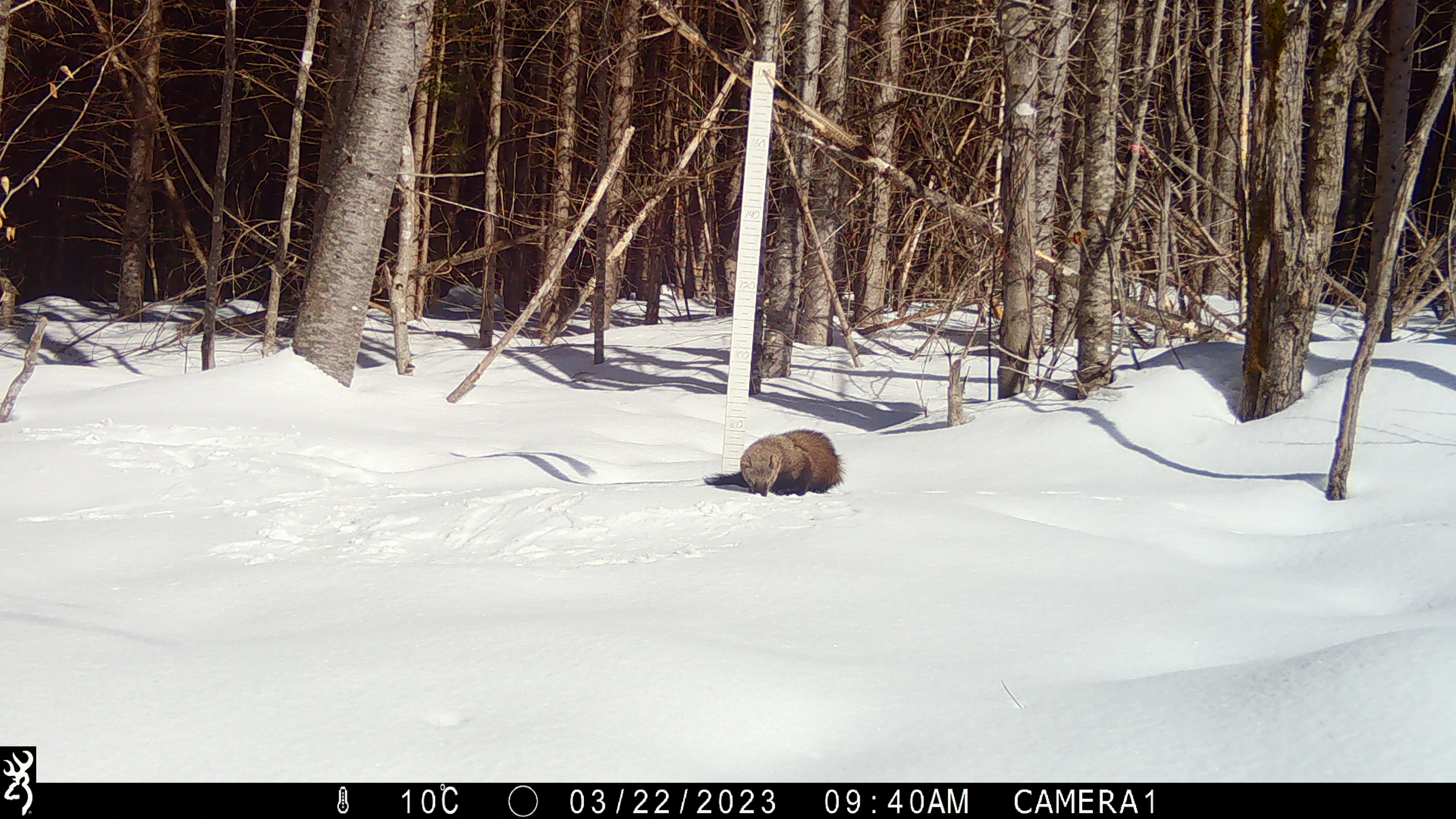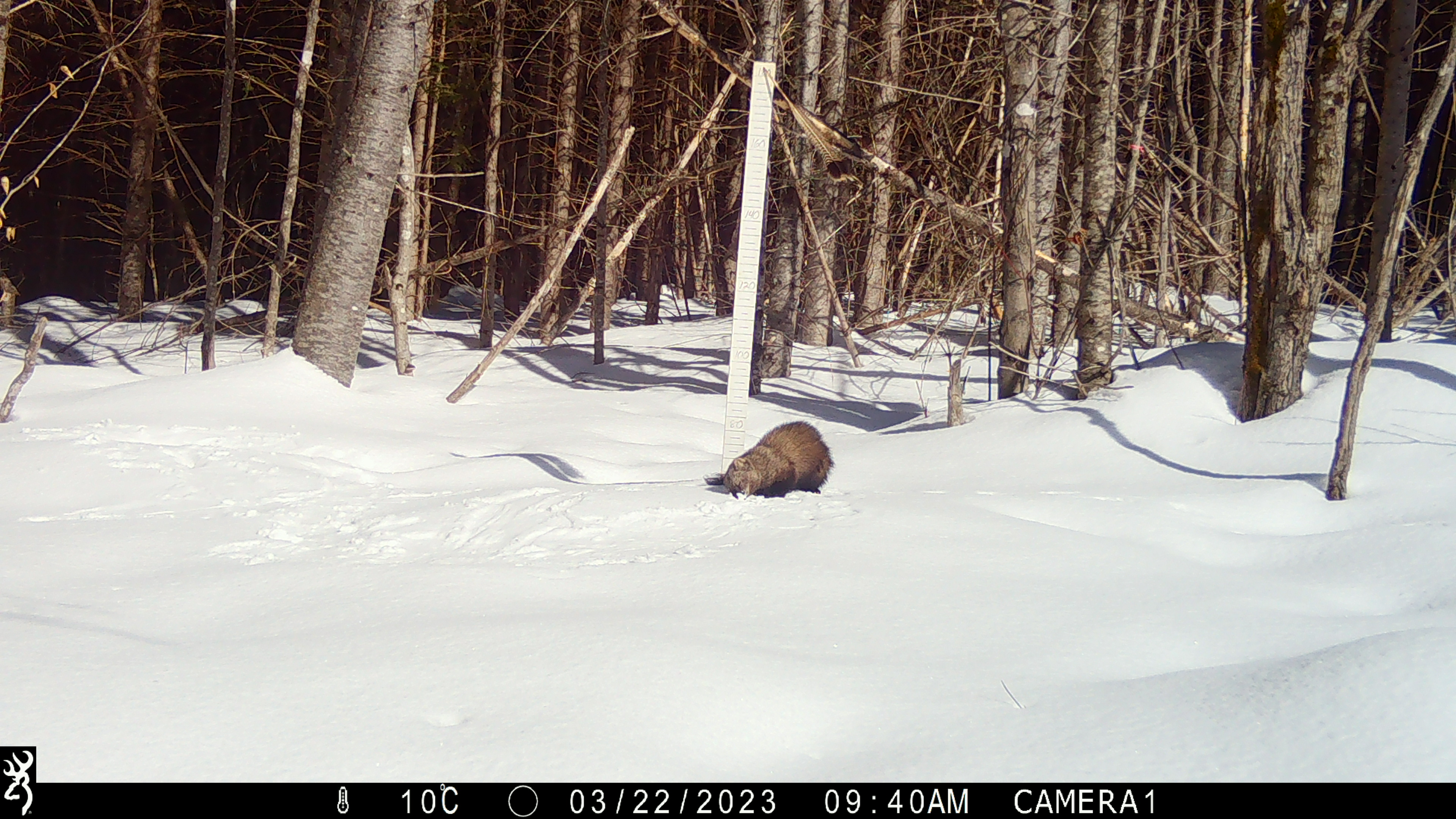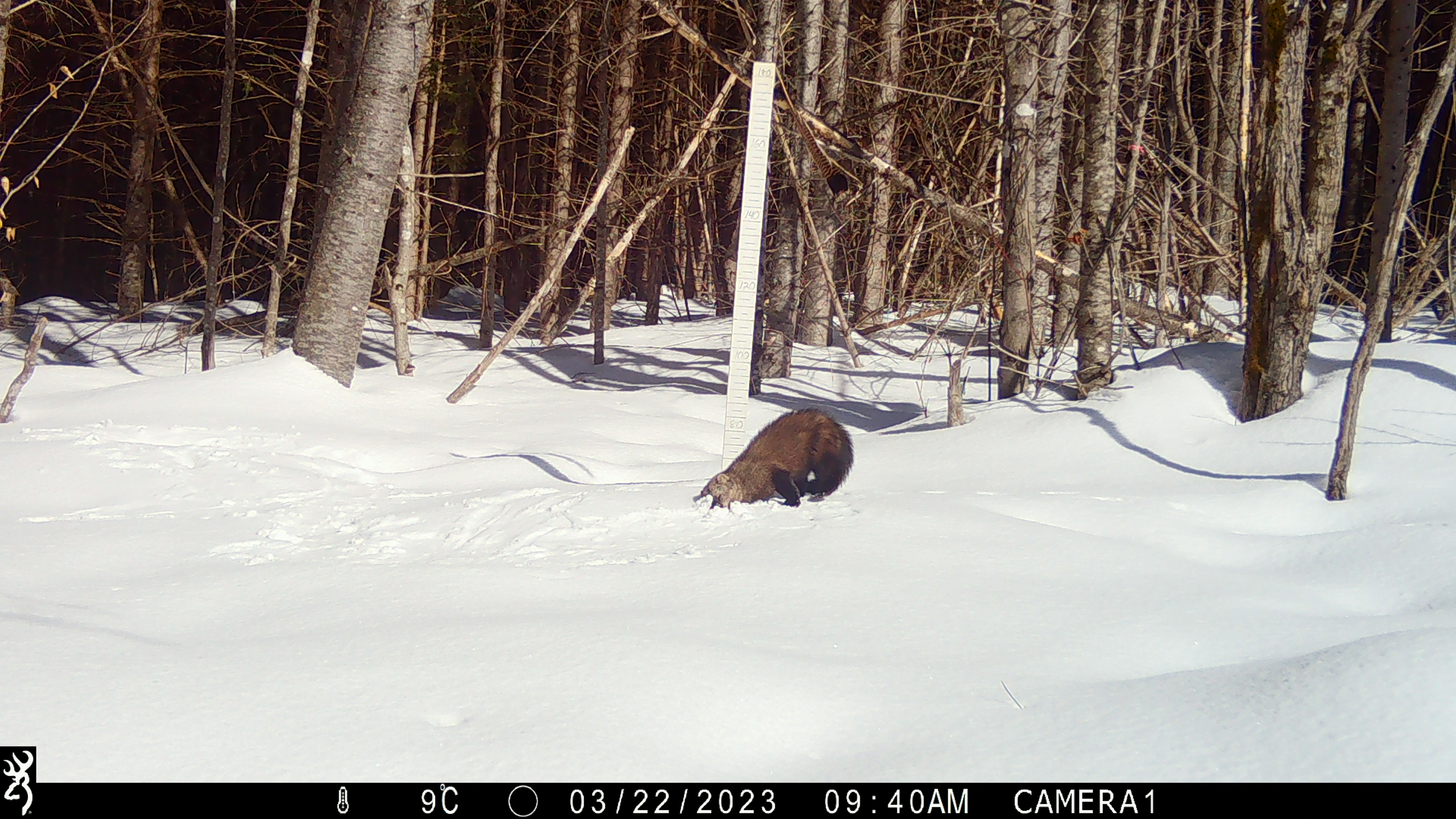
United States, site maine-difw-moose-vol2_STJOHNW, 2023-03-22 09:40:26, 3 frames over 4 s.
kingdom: Animalia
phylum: Chordata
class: Mammalia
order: Carnivora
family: Mustelidae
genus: Pekania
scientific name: Pekania pennanti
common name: fisher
Fisher (Pekania pennanti).